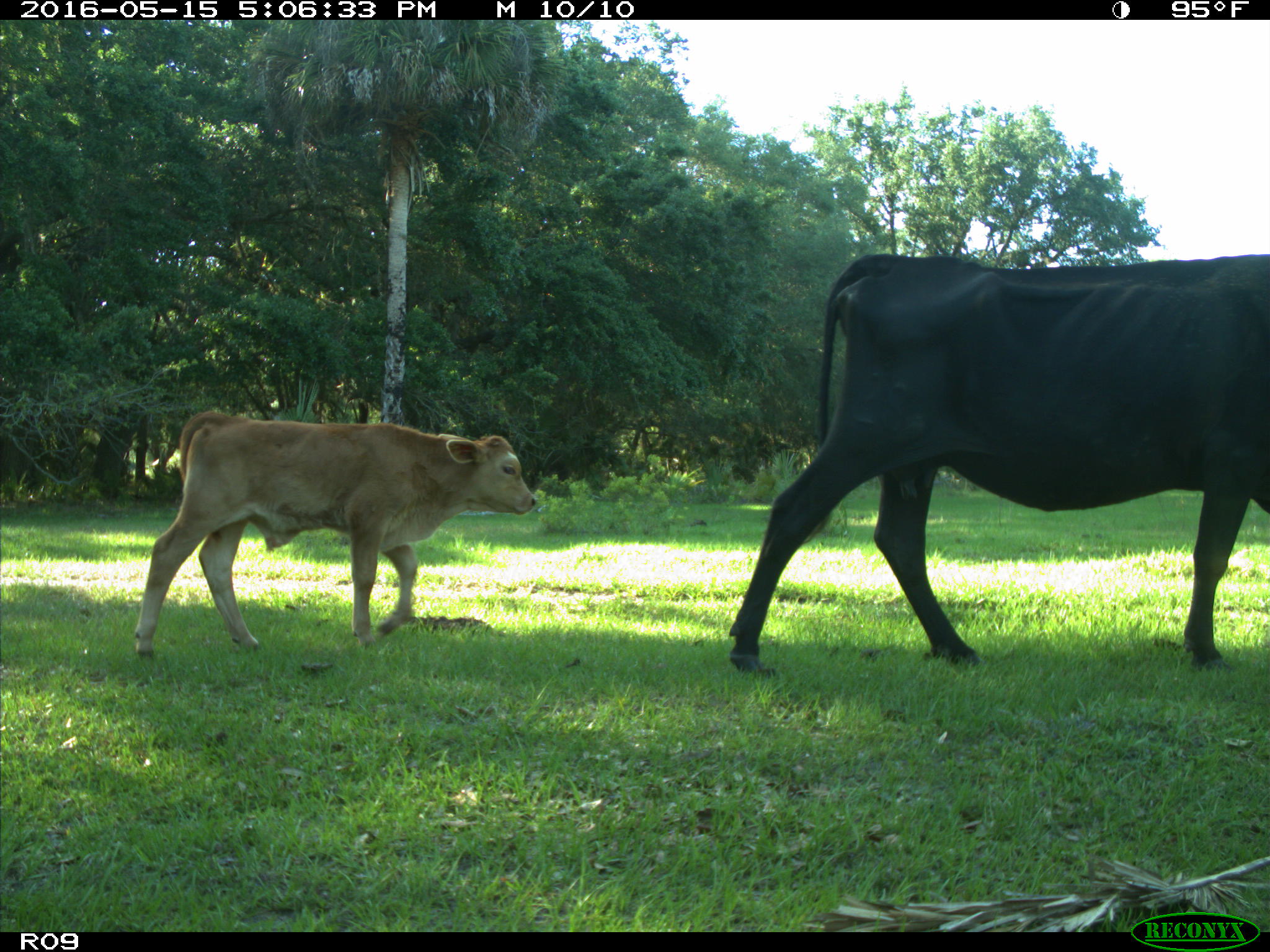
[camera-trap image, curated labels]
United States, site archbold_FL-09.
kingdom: Animalia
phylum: Chordata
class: Mammalia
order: Artiodactyla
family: Bovidae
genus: Bos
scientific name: Bos taurus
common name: domestic cow